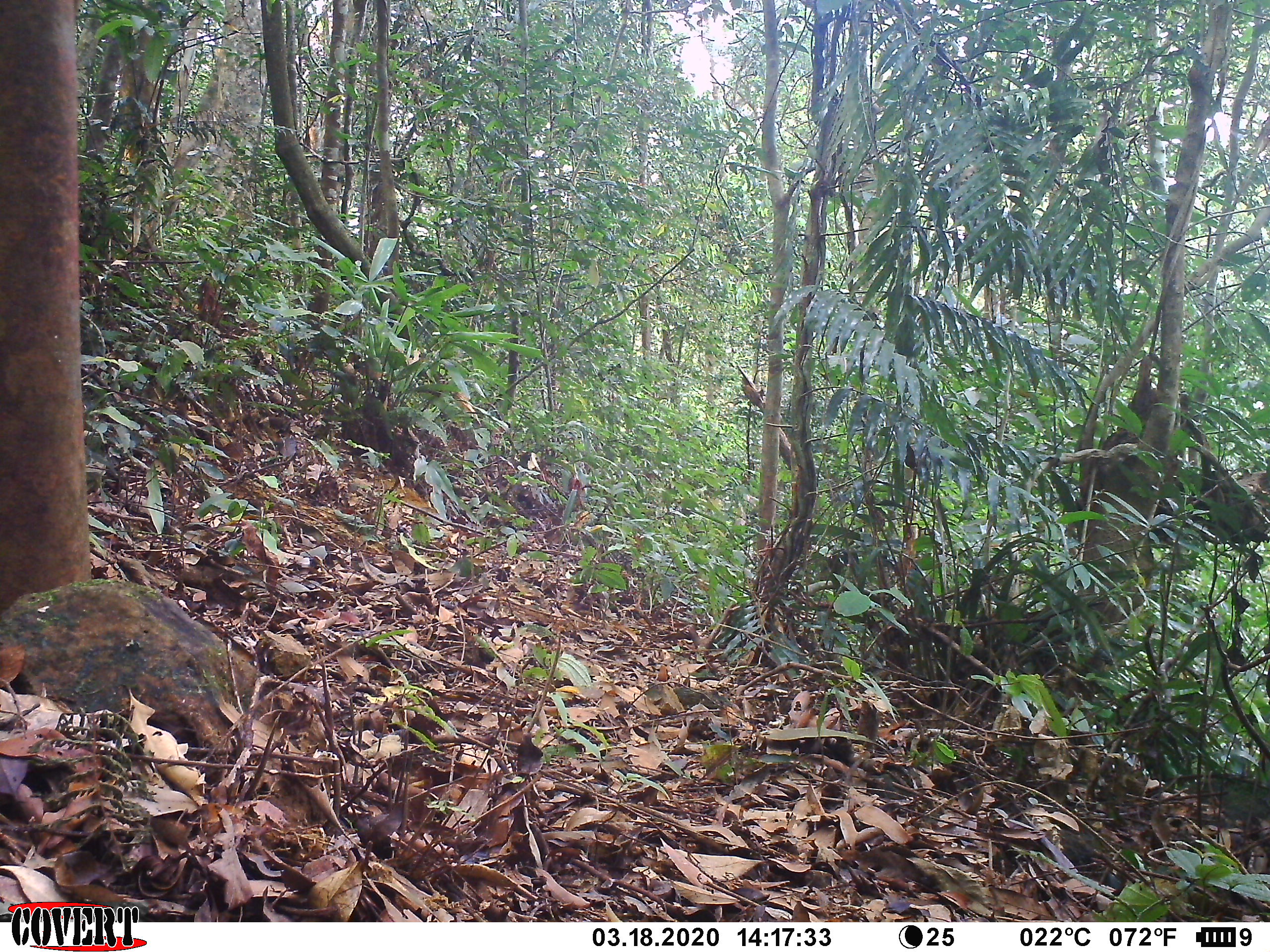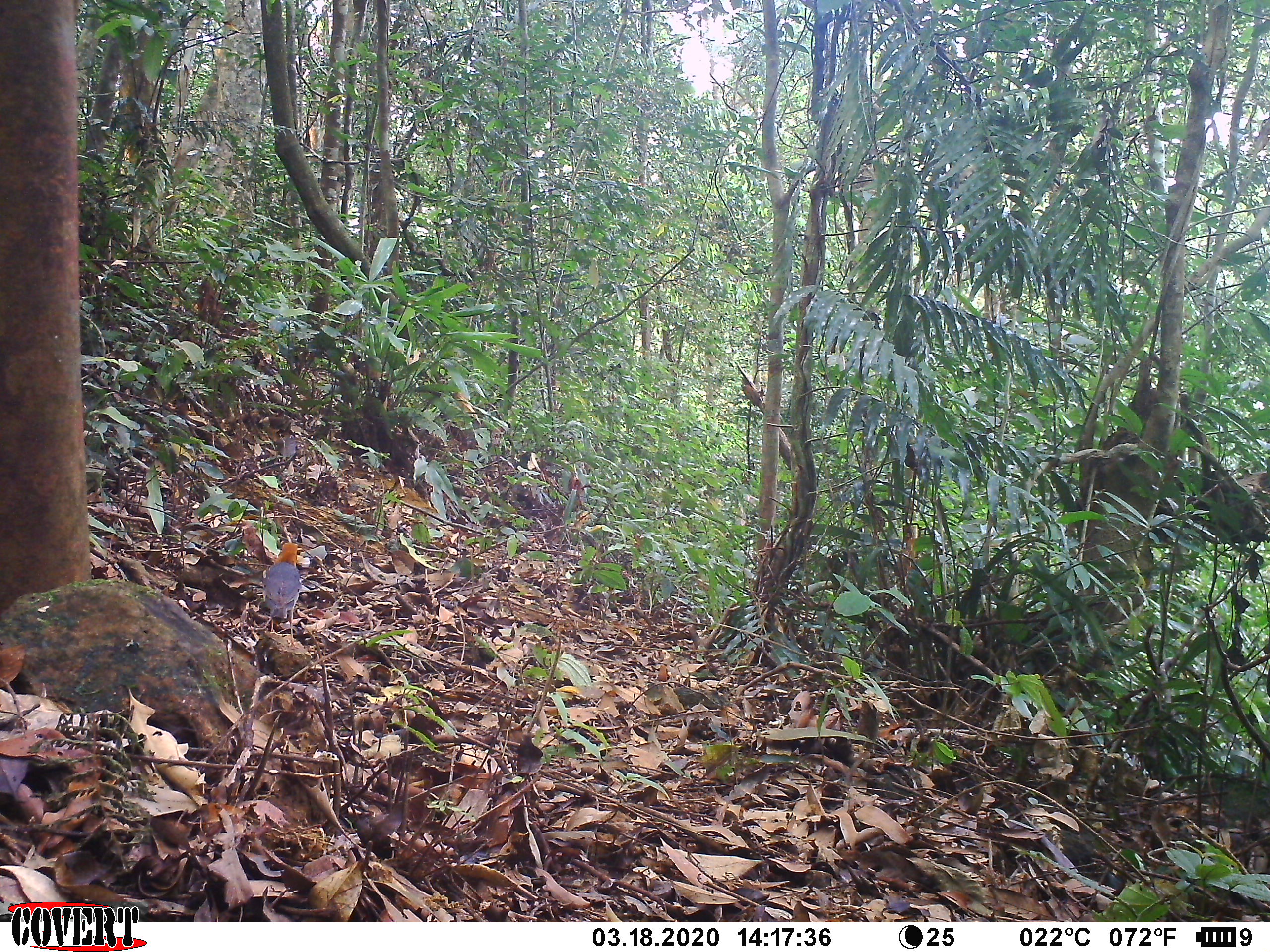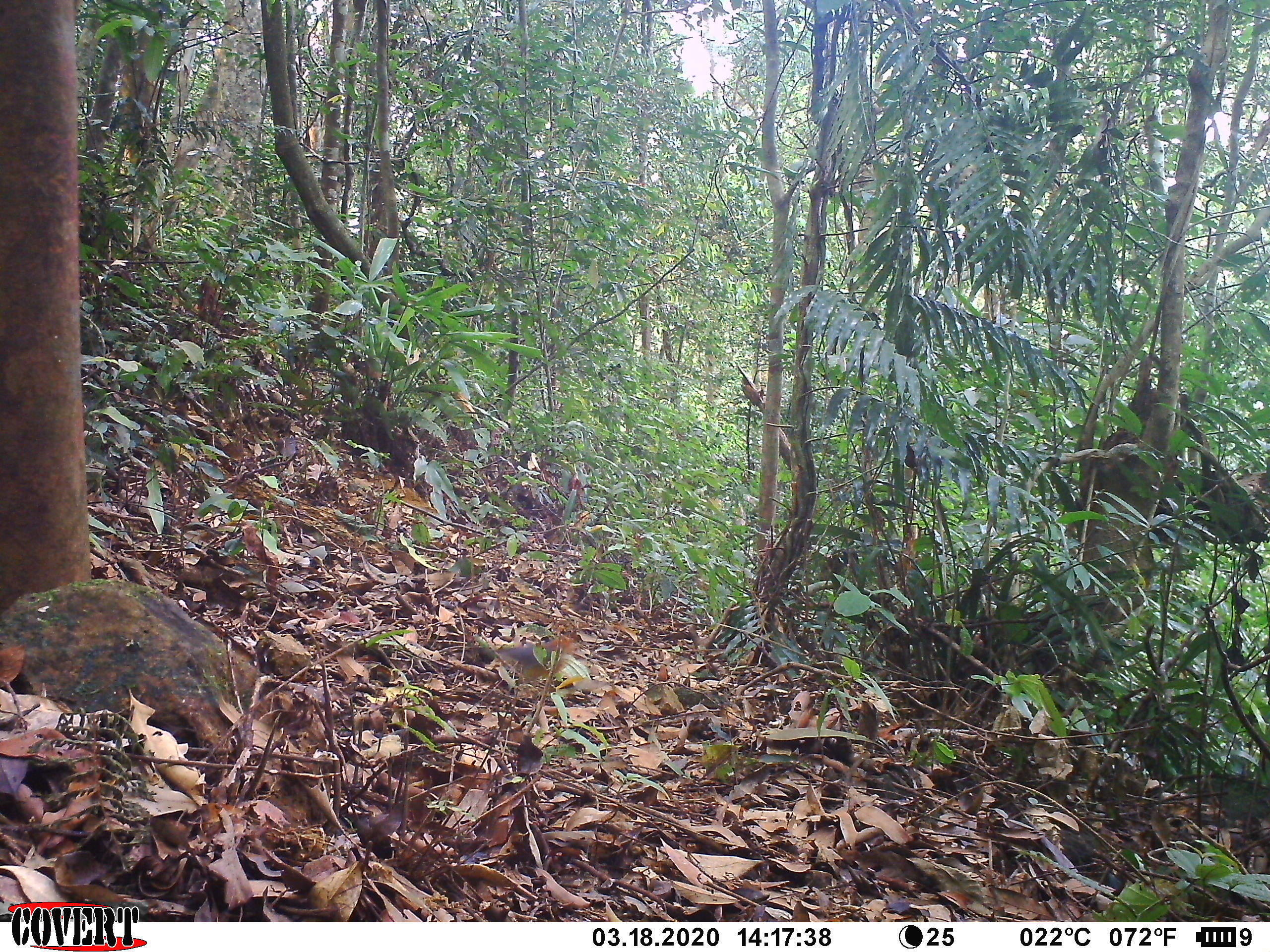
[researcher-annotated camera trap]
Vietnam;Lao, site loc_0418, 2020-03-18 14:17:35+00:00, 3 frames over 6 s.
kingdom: Animalia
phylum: Chordata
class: Aves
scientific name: Aves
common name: bird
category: unidentified bird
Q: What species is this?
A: Unidentified bird (bird) (Aves).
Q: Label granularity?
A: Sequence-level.